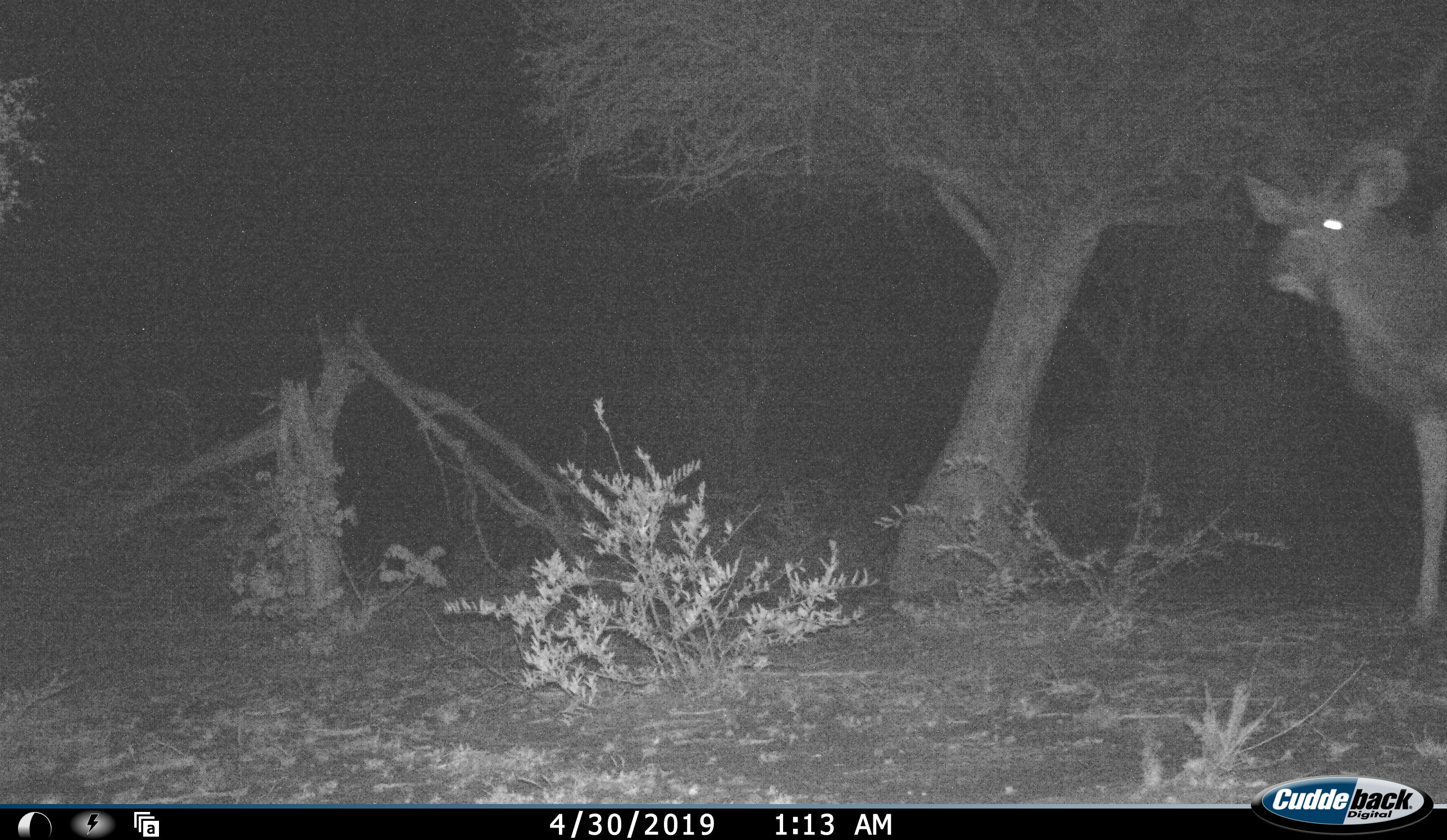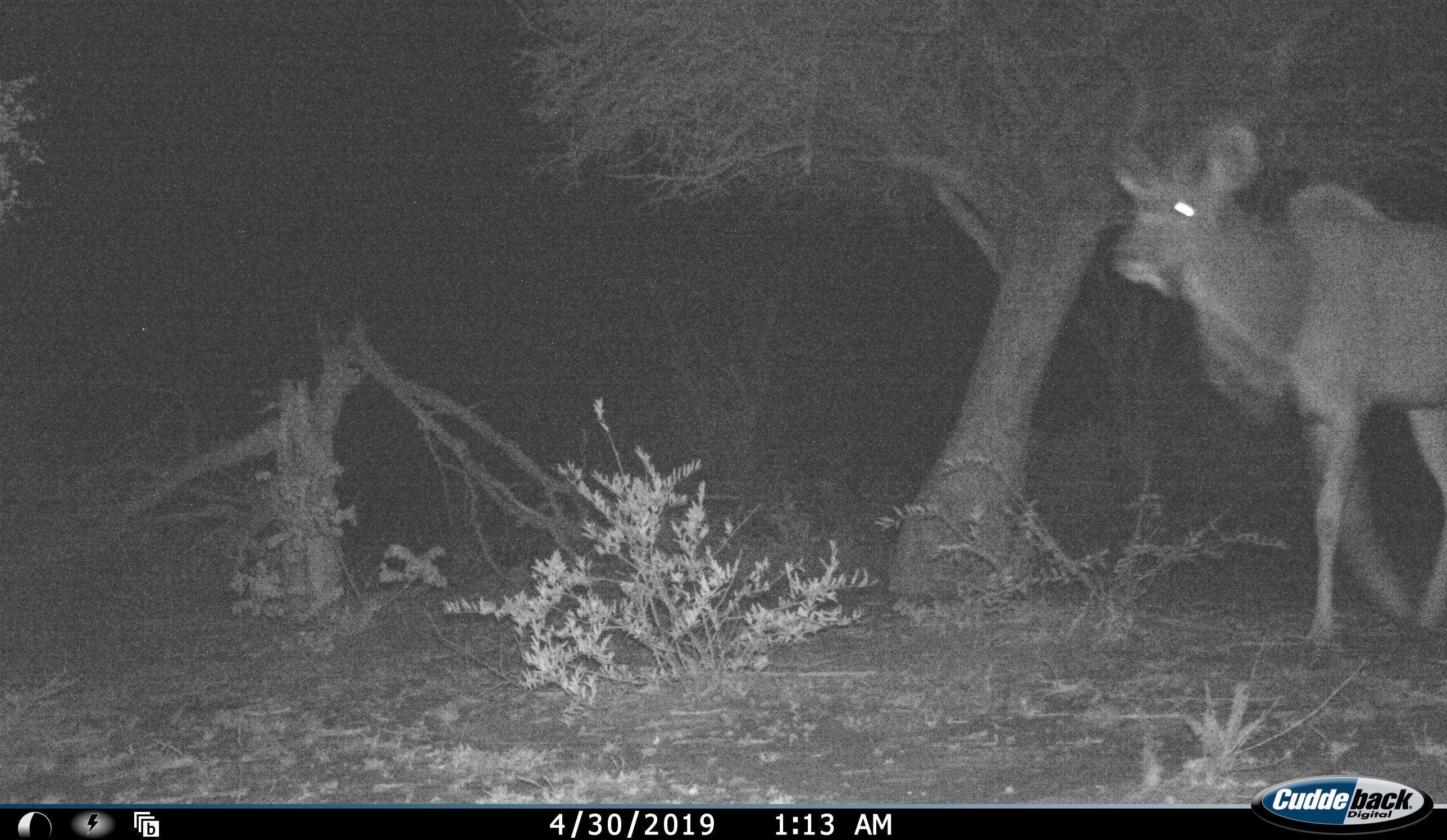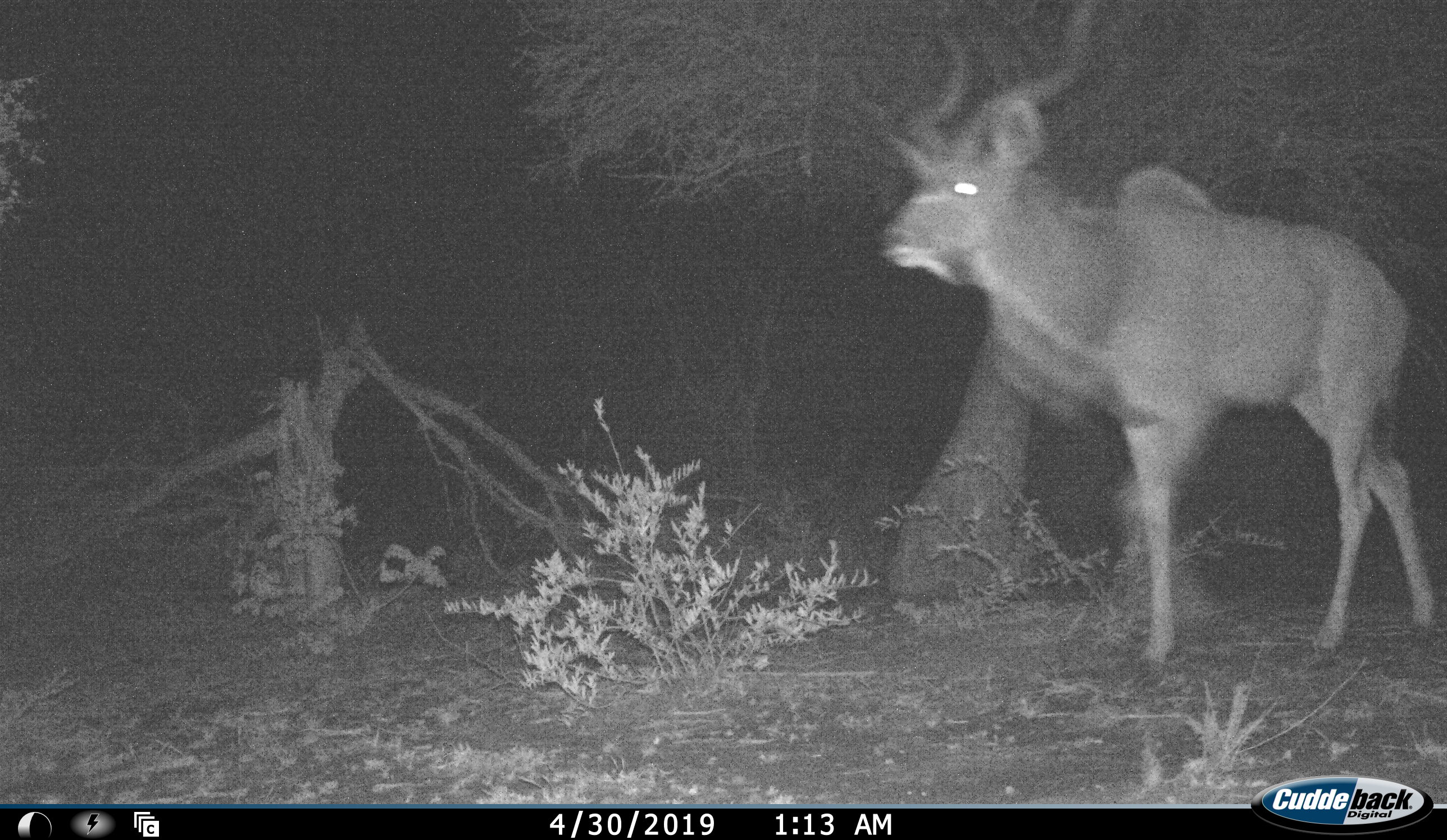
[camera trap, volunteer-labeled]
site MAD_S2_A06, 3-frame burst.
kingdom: Animalia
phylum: Chordata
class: Mammalia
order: Artiodactyla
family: Bovidae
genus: Tragelaphus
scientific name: Tragelaphus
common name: kudu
Kudu (Tragelaphus), count 1. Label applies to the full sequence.